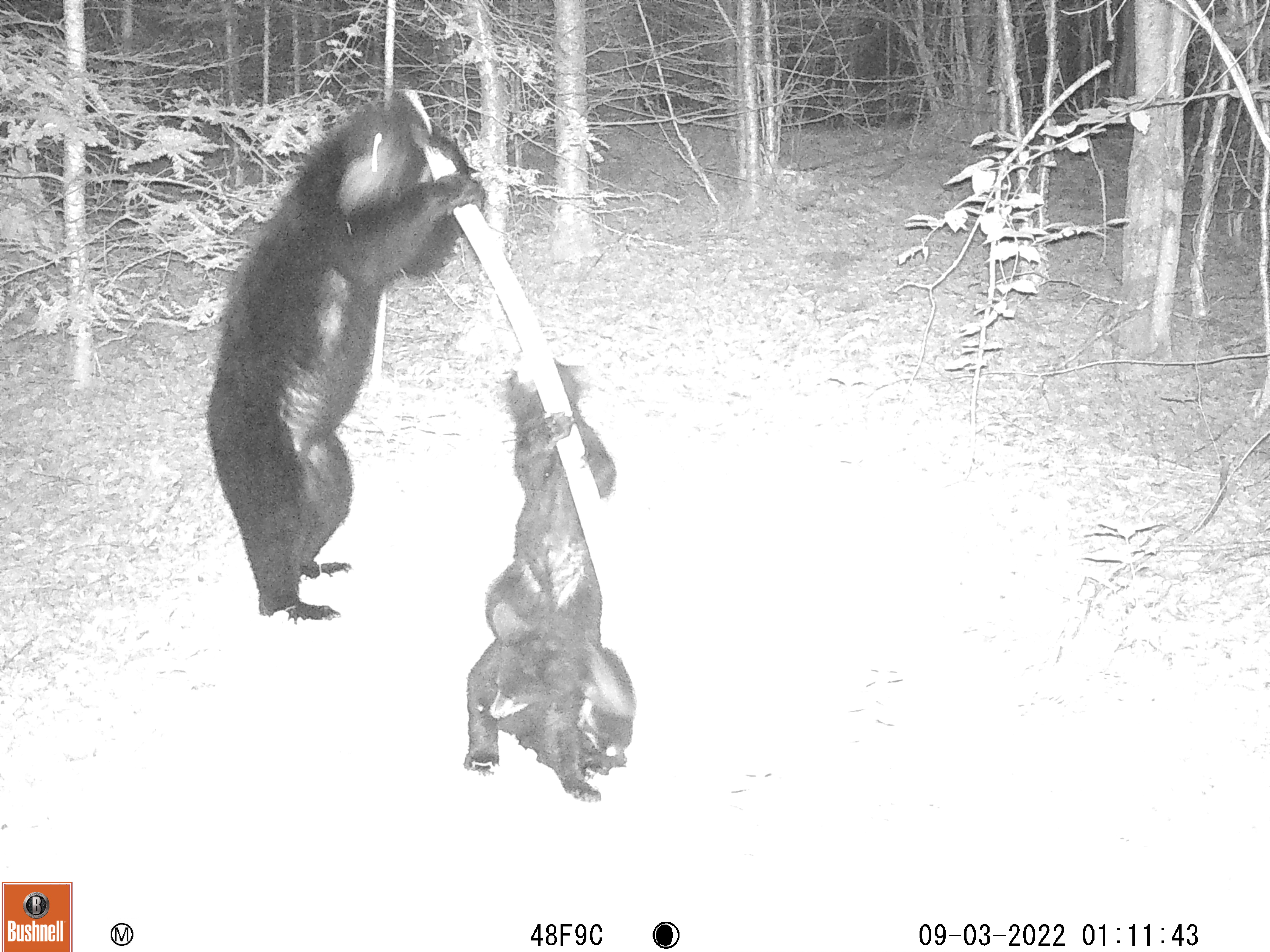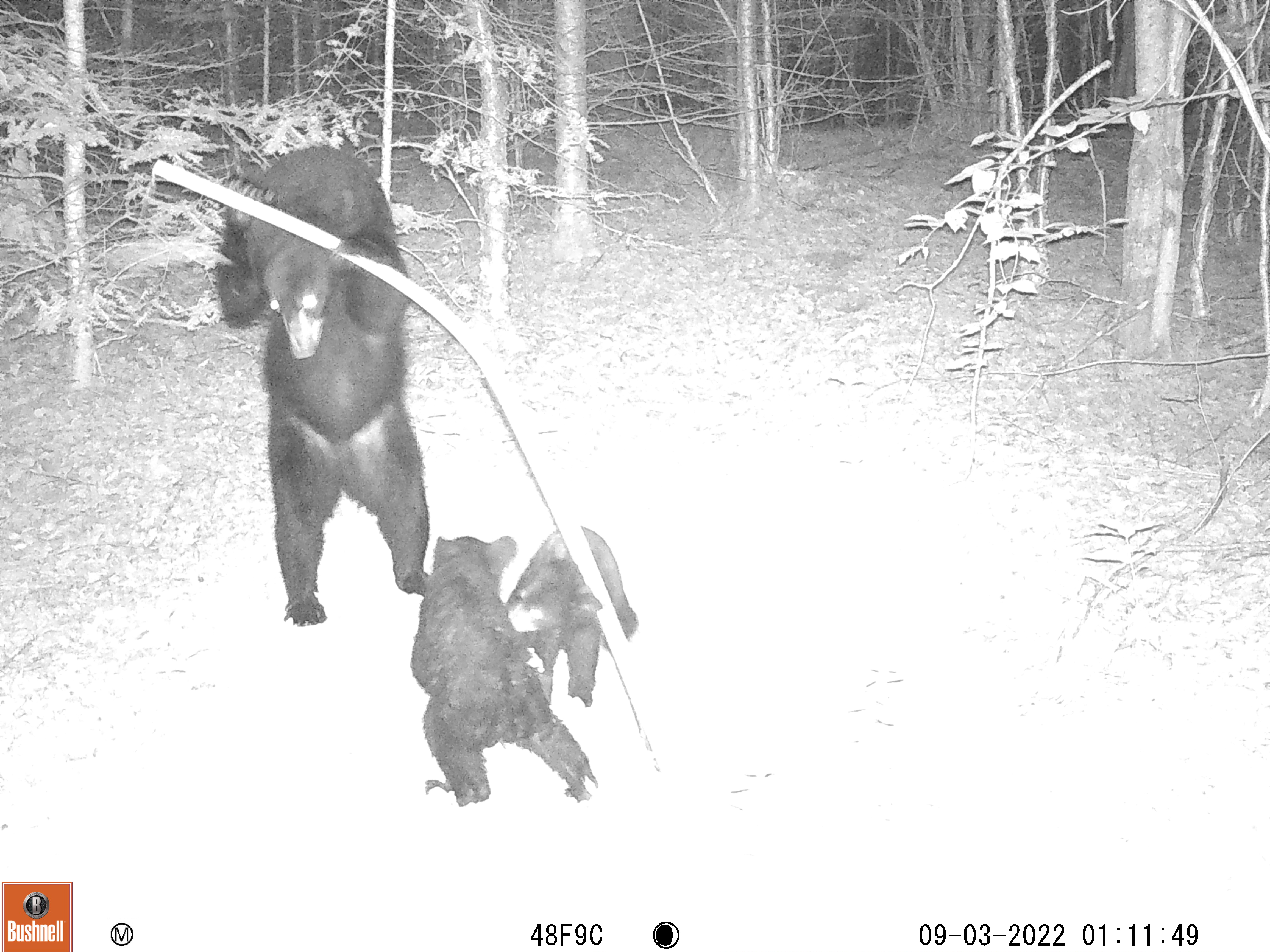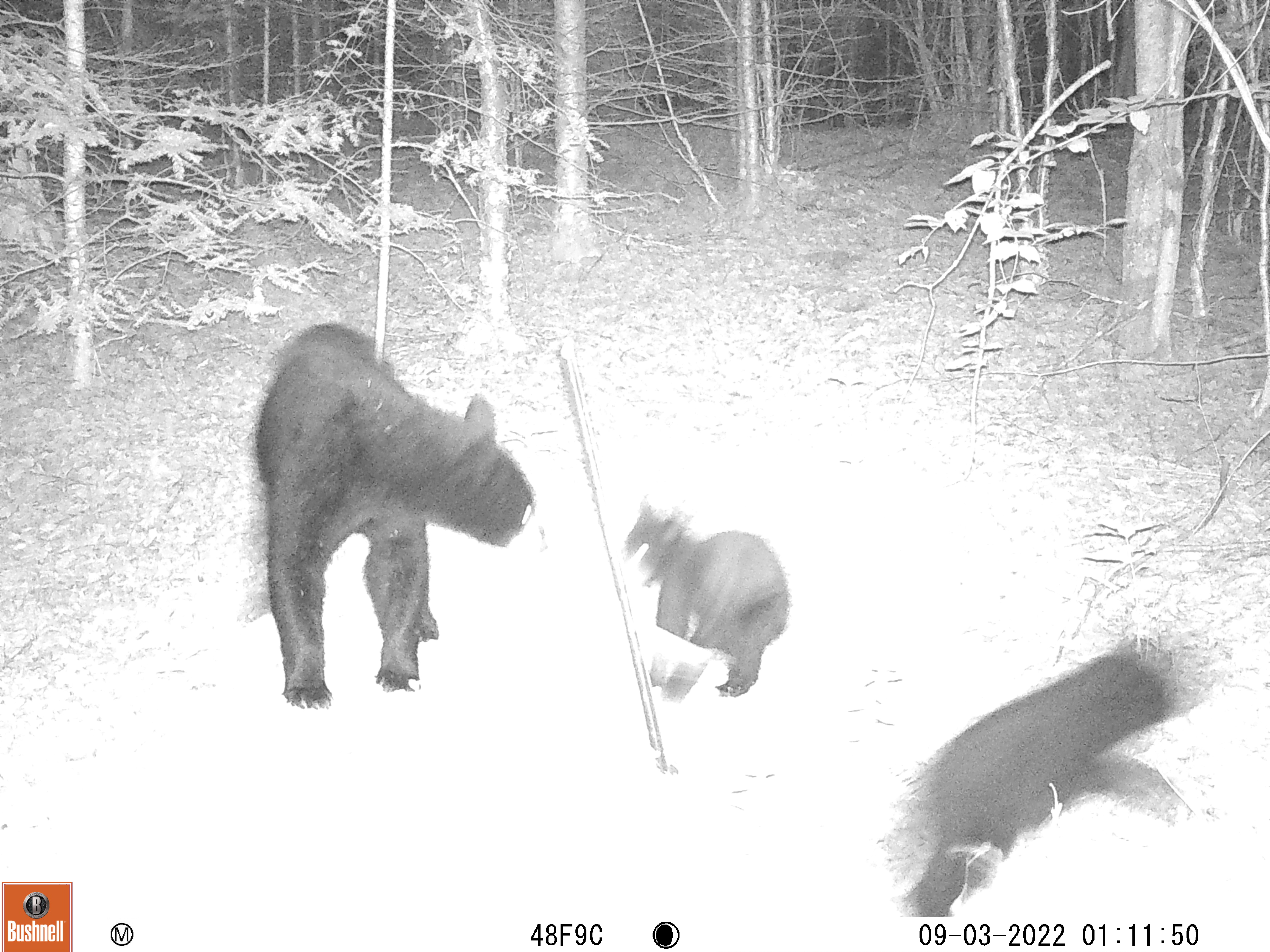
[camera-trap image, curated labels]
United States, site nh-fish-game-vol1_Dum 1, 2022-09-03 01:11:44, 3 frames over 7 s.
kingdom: Animalia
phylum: Chordata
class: Mammalia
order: Carnivora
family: Ursidae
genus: Ursus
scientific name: Ursus americanus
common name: black bear